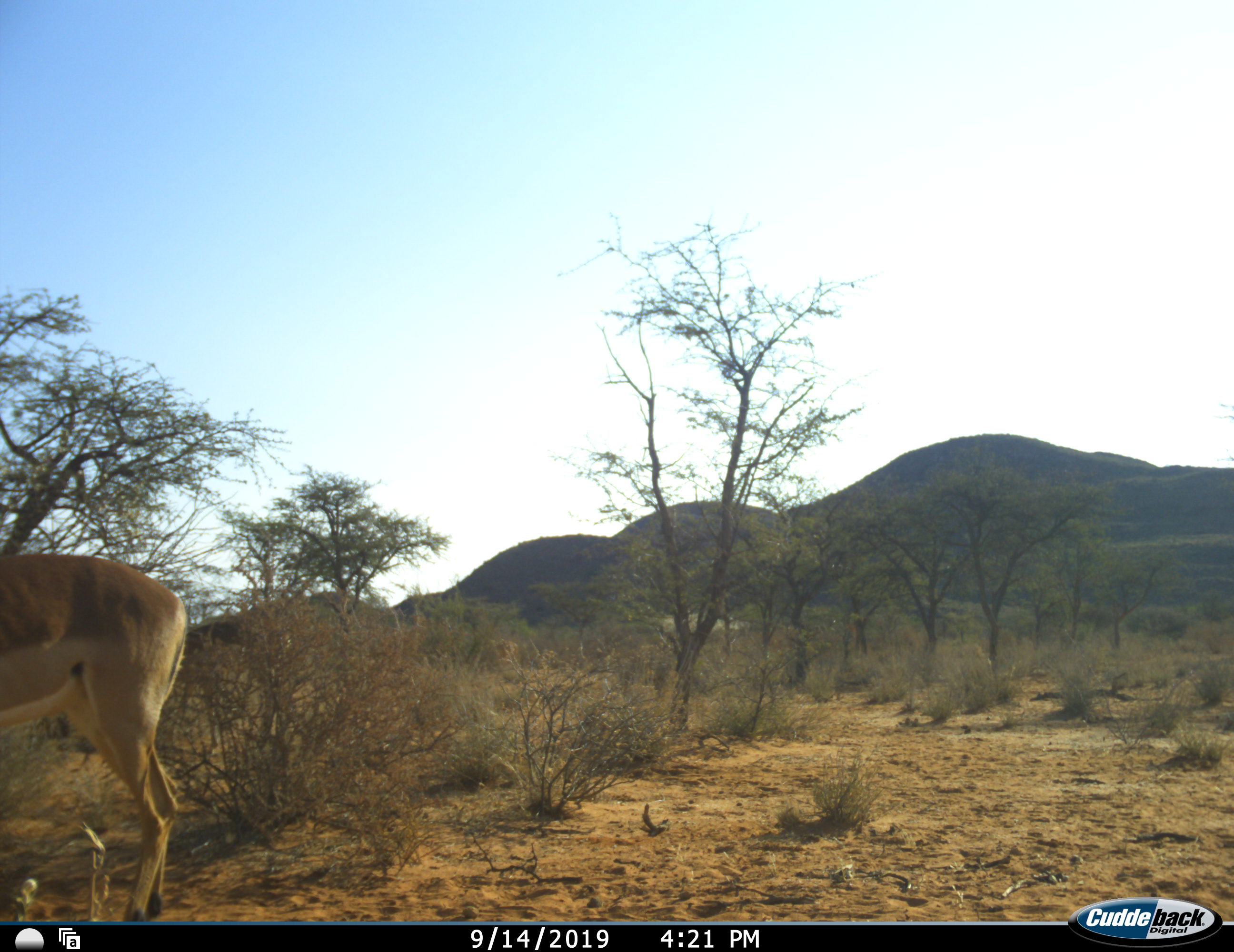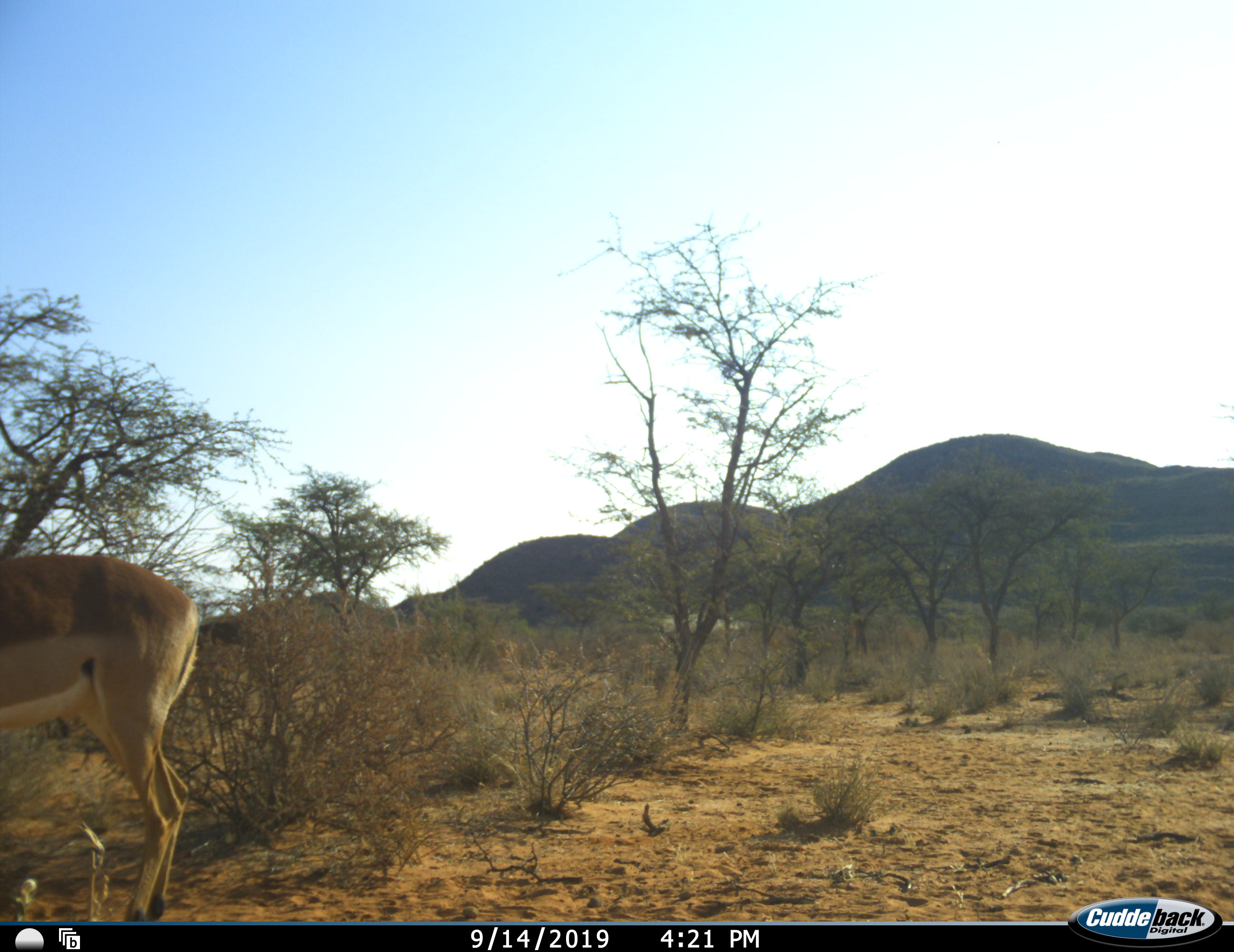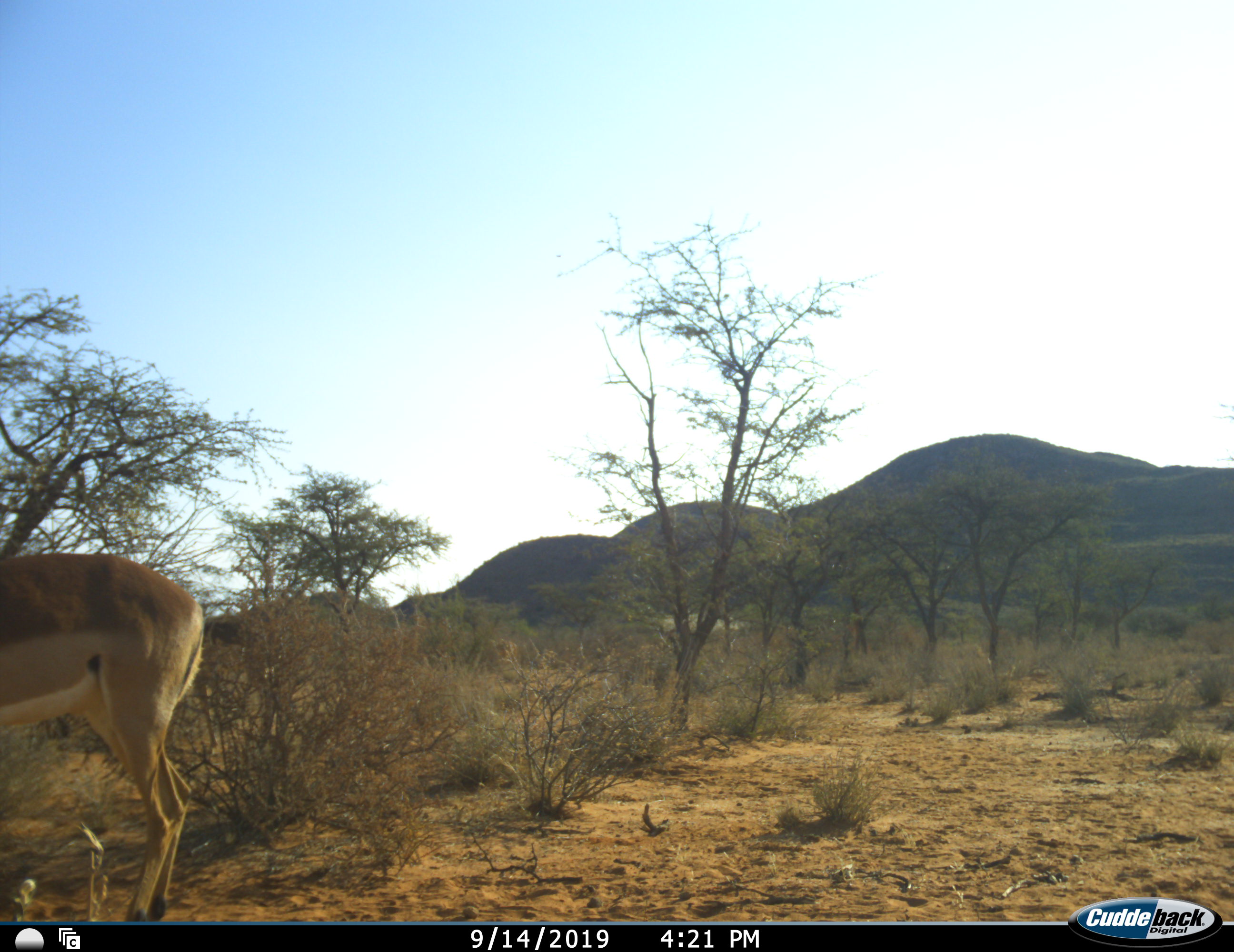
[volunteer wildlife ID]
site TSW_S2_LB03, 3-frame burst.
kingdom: Animalia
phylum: Chordata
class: Mammalia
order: Artiodactyla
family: Bovidae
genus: Aepyceros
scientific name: Aepyceros melampus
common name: impala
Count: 1.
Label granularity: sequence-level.